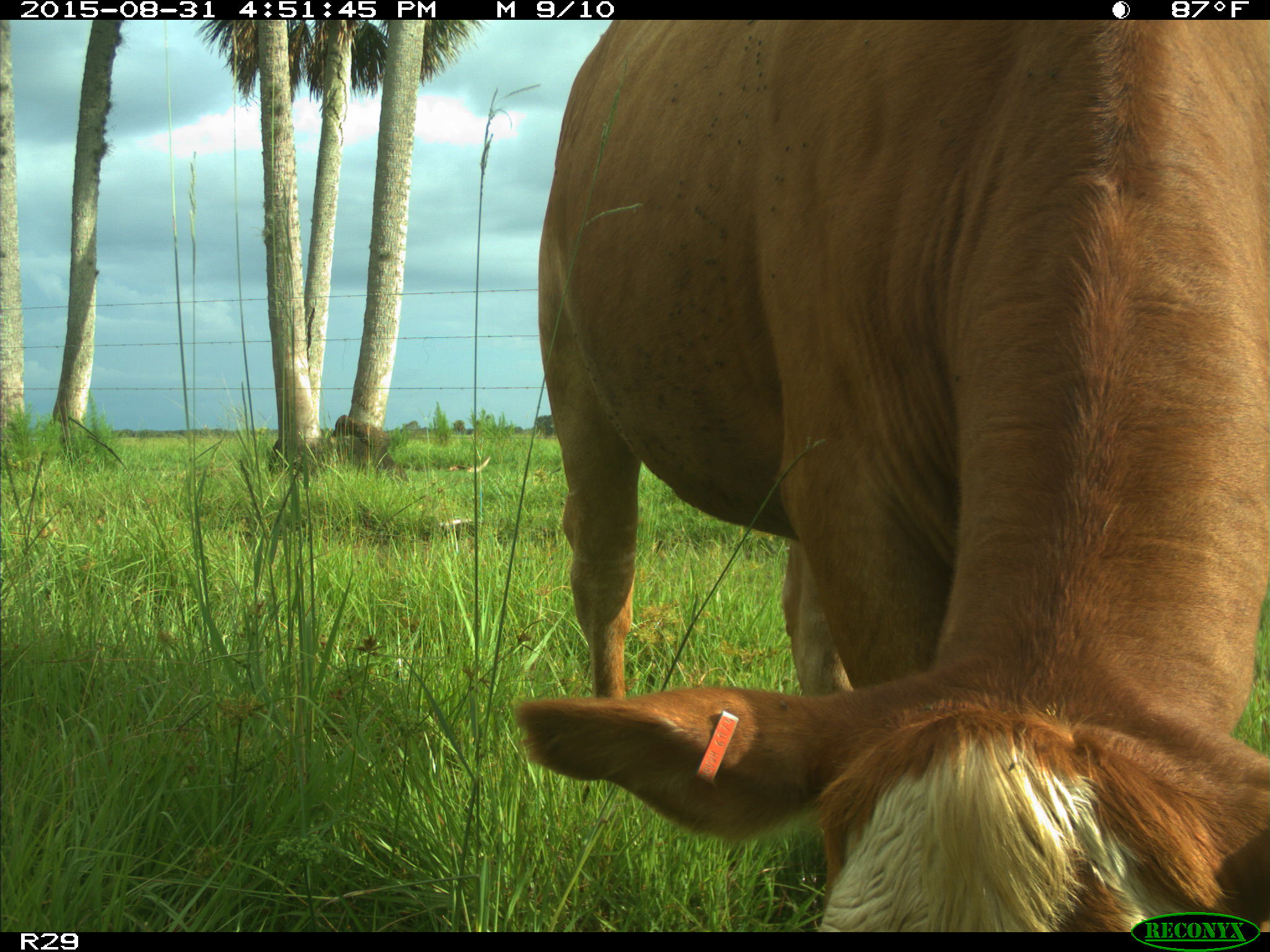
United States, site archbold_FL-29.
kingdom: Animalia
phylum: Chordata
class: Mammalia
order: Artiodactyla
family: Bovidae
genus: Bos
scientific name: Bos taurus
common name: domestic cow